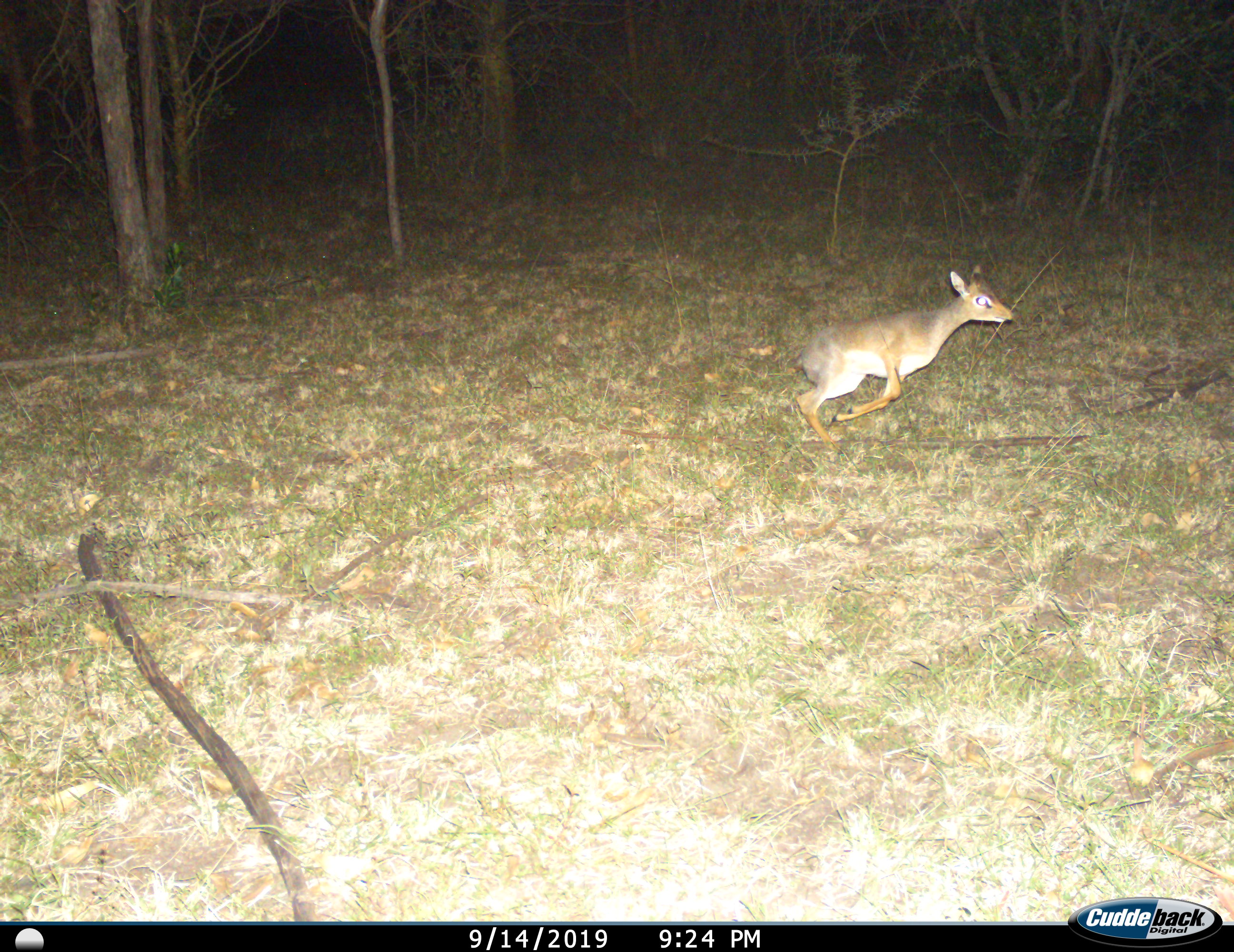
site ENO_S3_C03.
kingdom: Animalia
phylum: Chordata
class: Mammalia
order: Artiodactyla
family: Bovidae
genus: Madoqua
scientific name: Madoqua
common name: dik-dik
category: dikdik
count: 1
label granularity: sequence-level